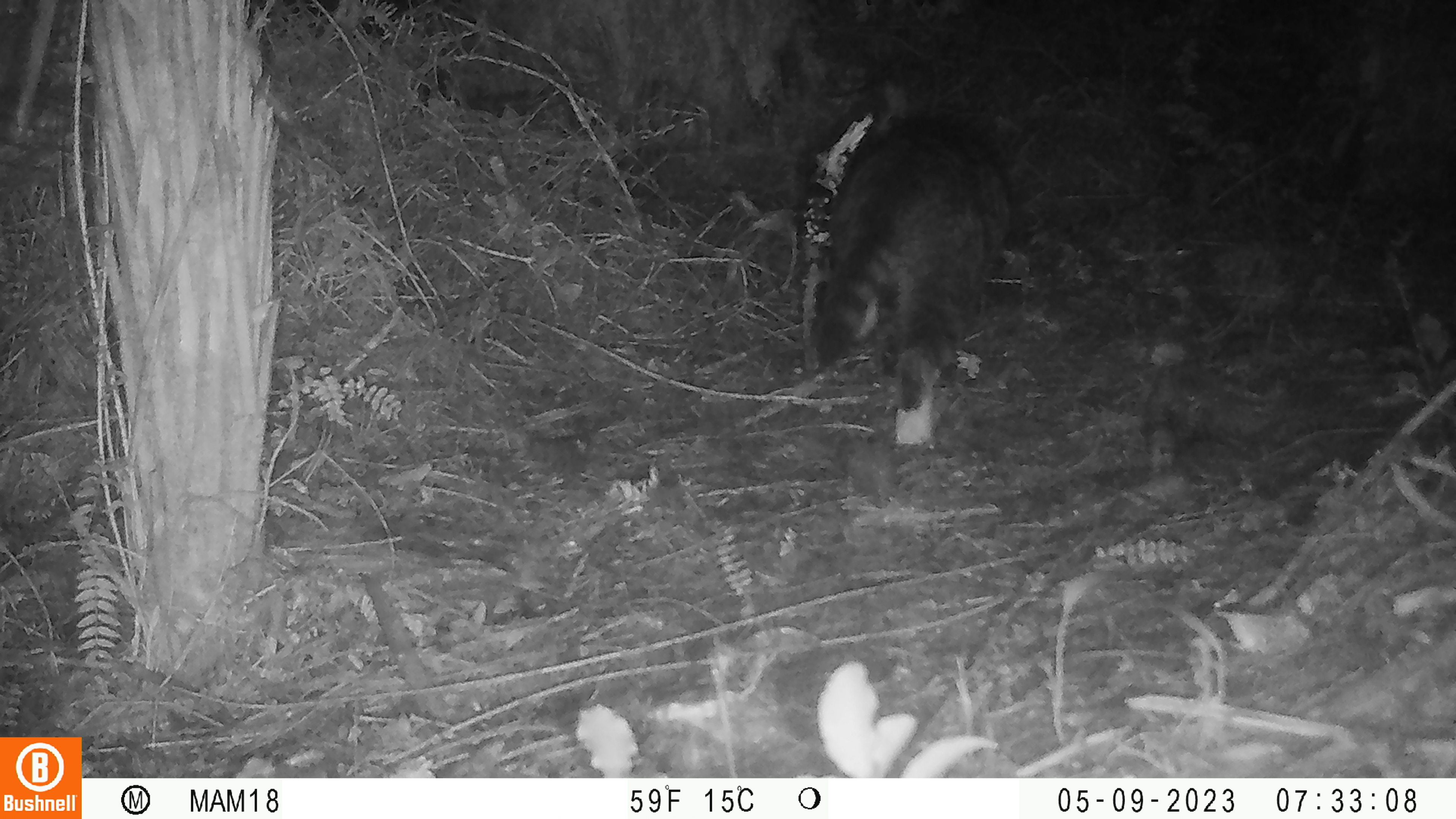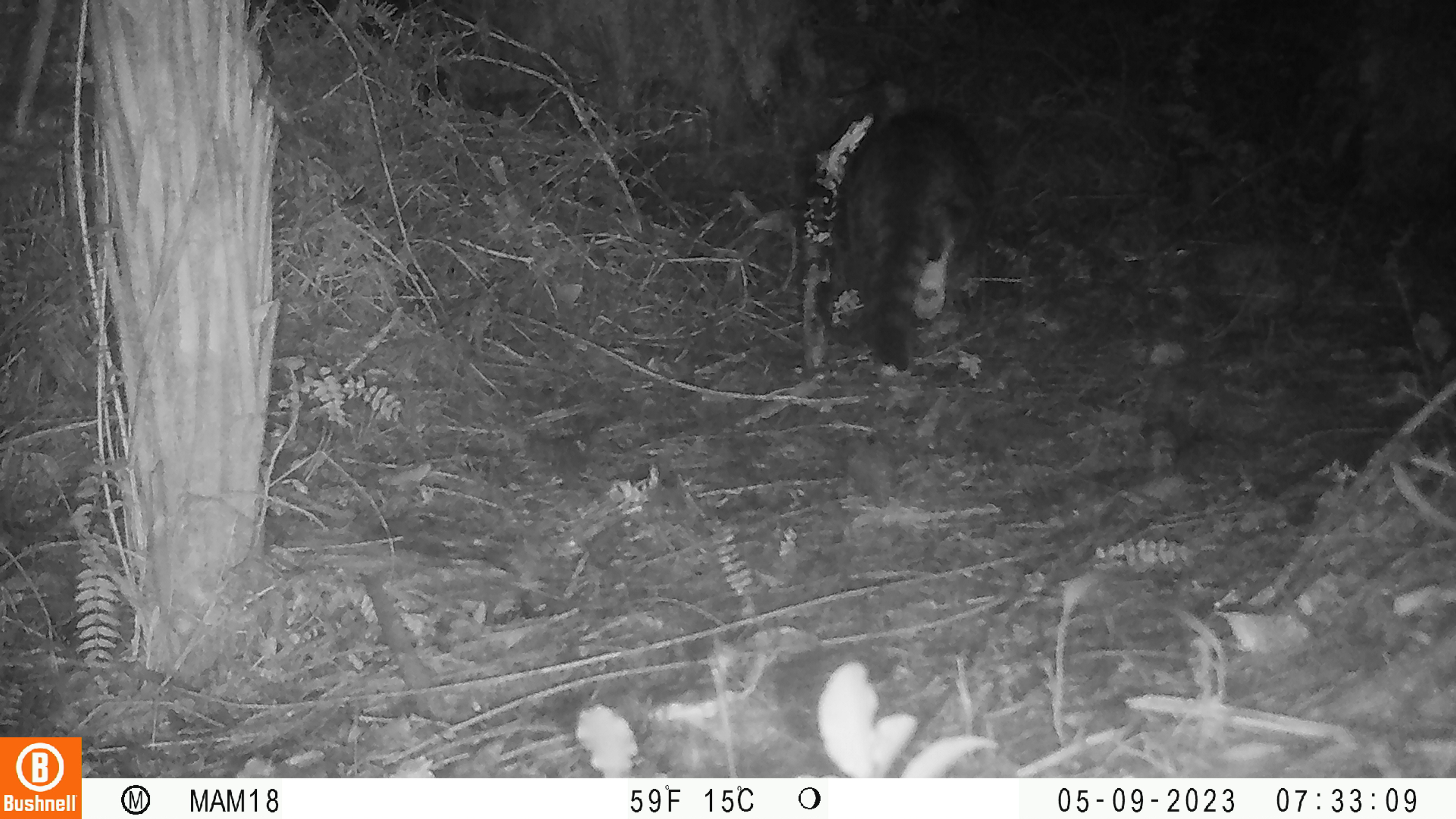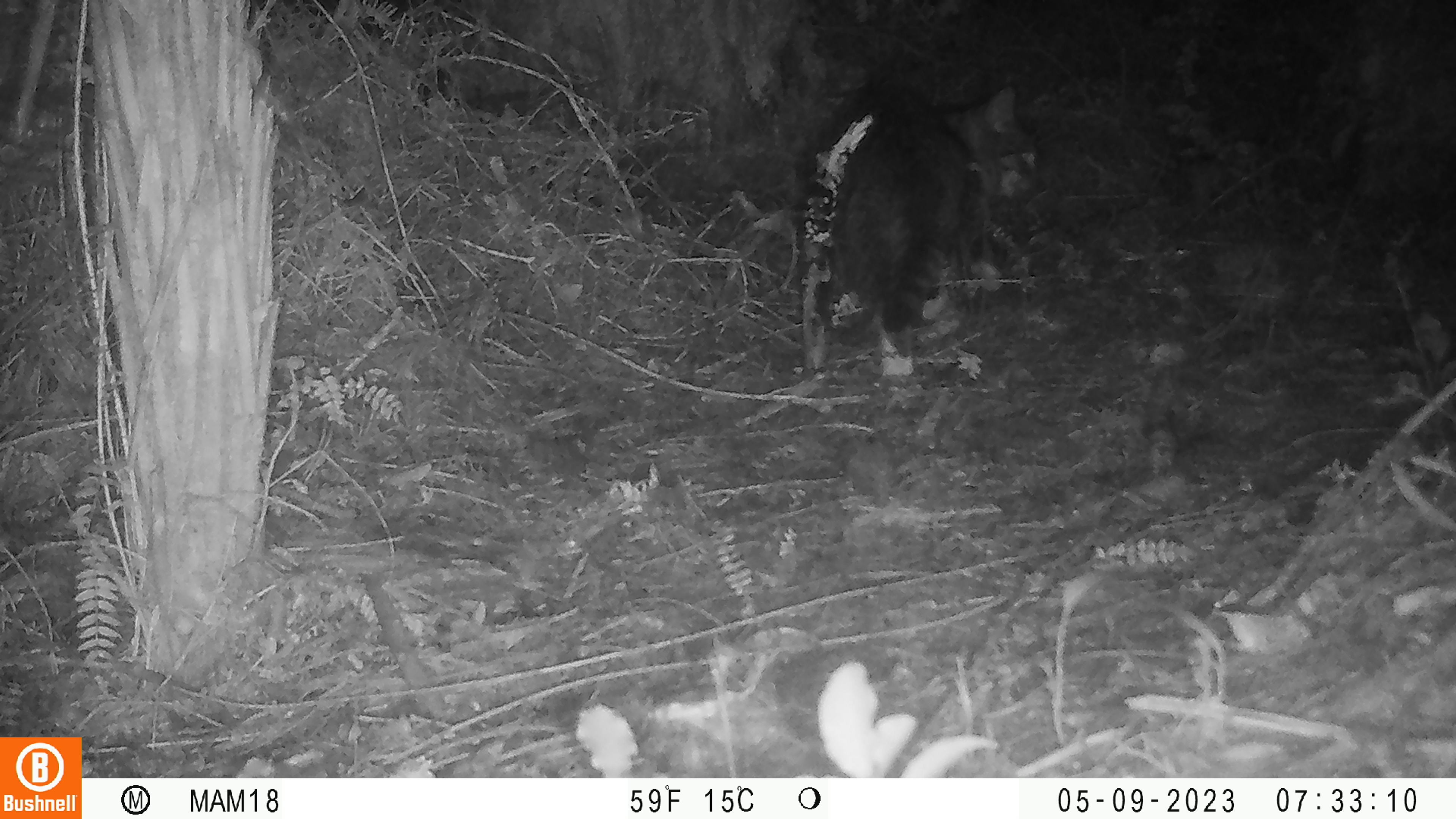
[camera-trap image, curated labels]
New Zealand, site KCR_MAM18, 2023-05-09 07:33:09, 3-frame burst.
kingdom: Animalia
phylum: Chordata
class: Mammalia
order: Carnivora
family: Felidae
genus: Felis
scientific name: Felis catus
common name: domestic cat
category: cat